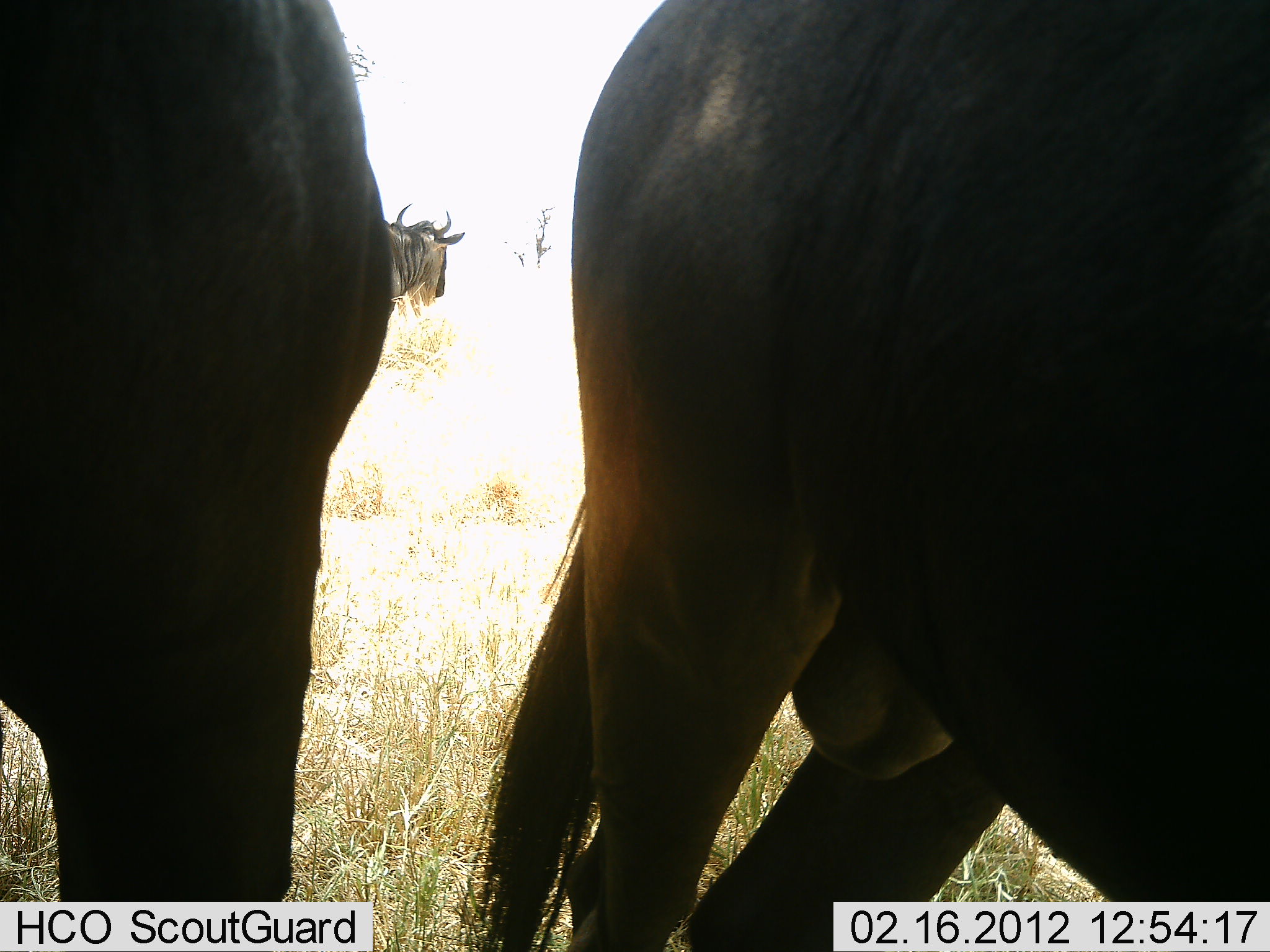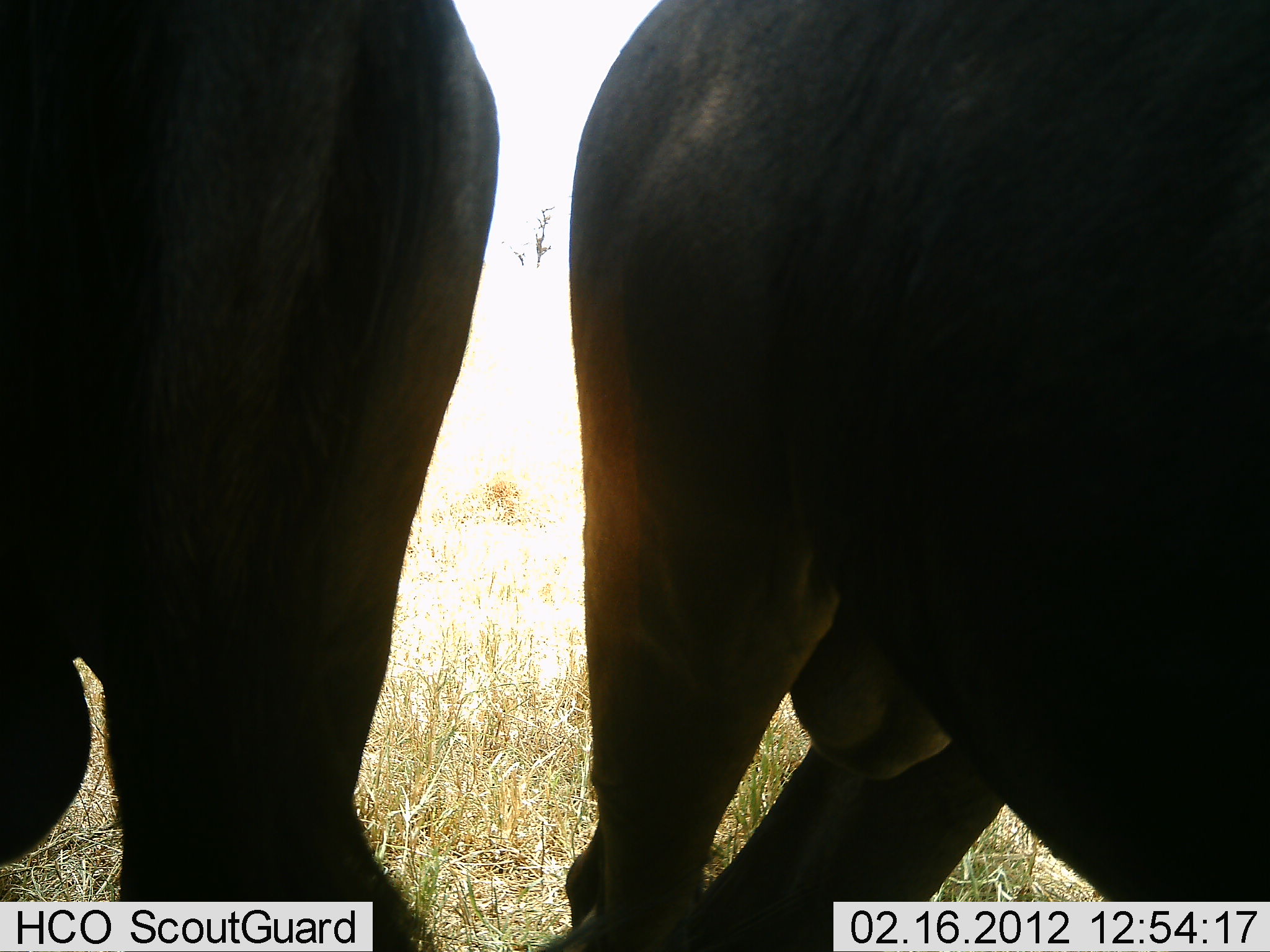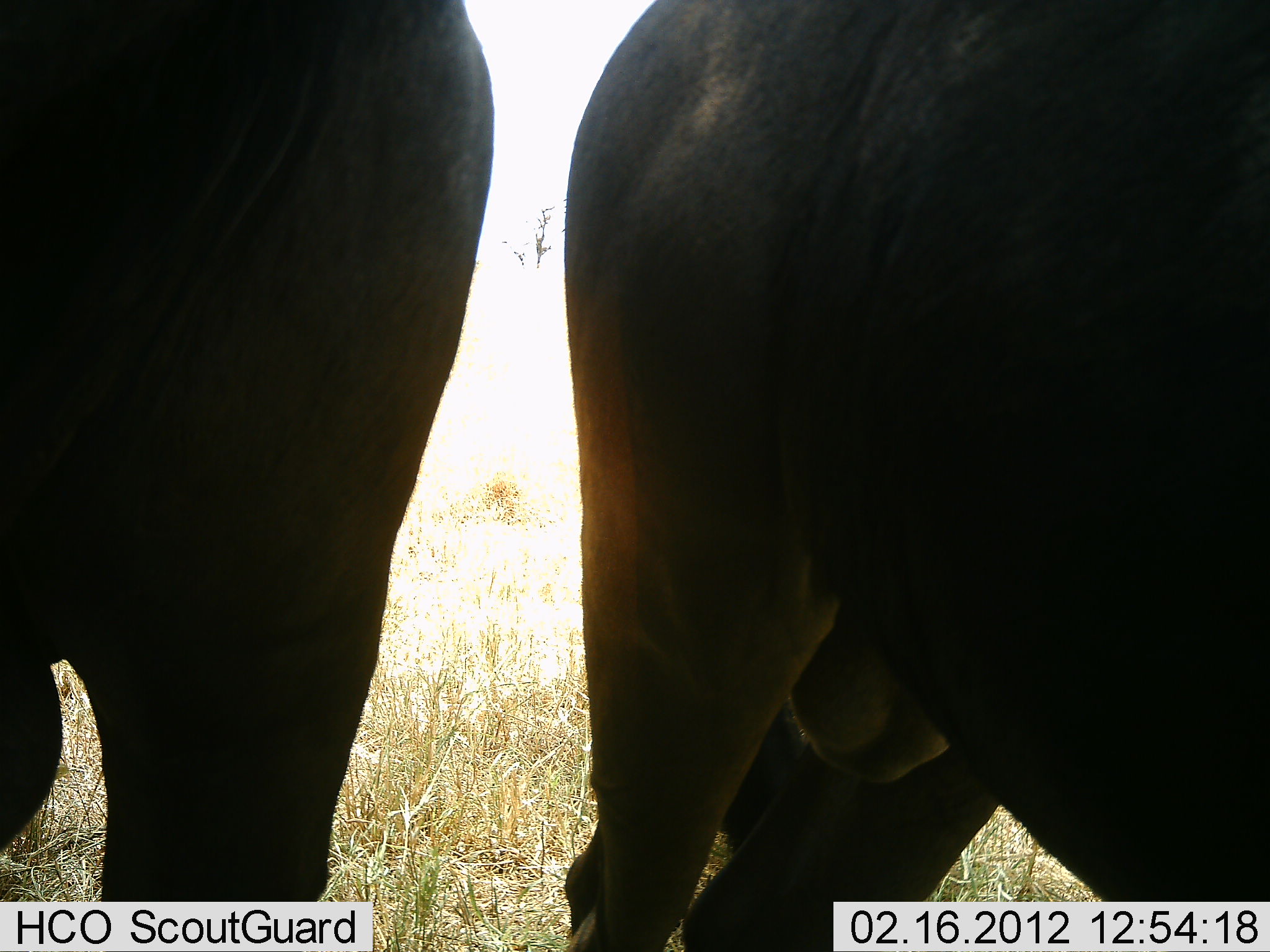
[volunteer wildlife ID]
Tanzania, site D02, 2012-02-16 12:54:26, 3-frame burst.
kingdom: Animalia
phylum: Chordata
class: Mammalia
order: Artiodactyla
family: Bovidae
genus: Connochaetes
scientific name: Connochaetes taurinus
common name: blue wildebeest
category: wildebeest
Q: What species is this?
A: Wildebeest (blue wildebeest) (Connochaetes taurinus).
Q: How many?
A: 3.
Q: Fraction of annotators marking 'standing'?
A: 92%.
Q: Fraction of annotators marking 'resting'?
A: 8%.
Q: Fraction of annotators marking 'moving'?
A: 0%.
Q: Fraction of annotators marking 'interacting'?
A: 0%.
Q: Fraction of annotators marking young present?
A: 0%.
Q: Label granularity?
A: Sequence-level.